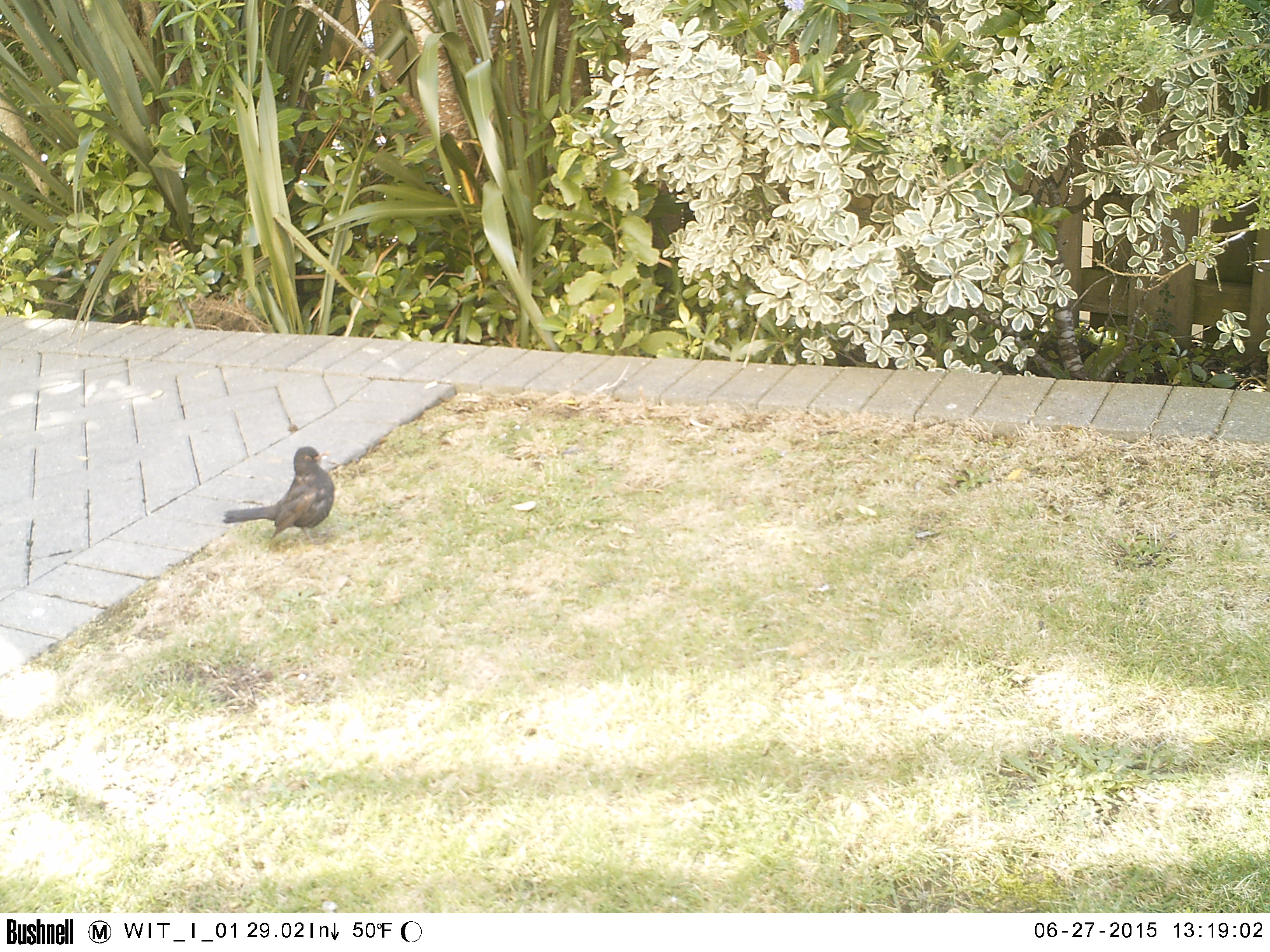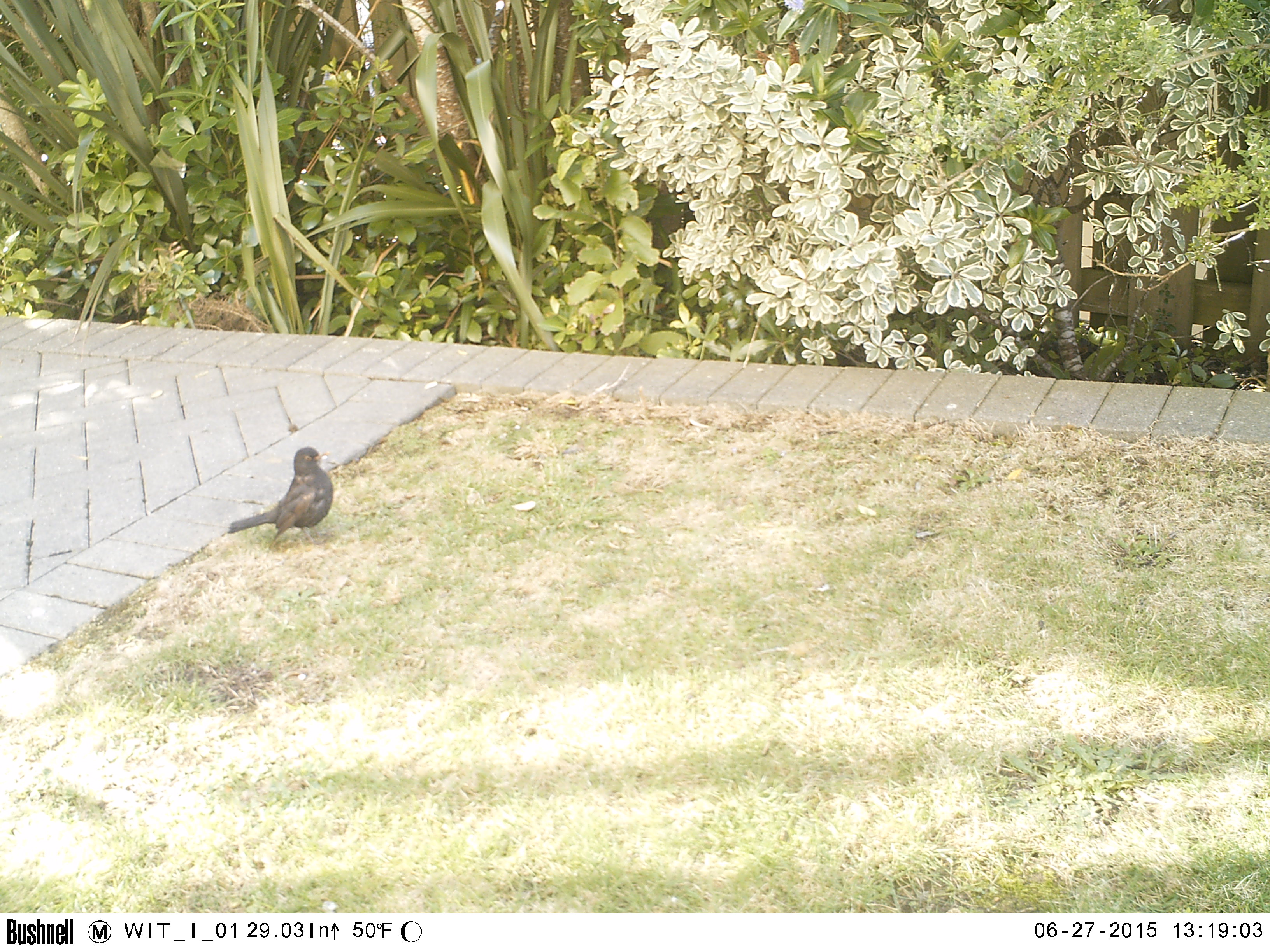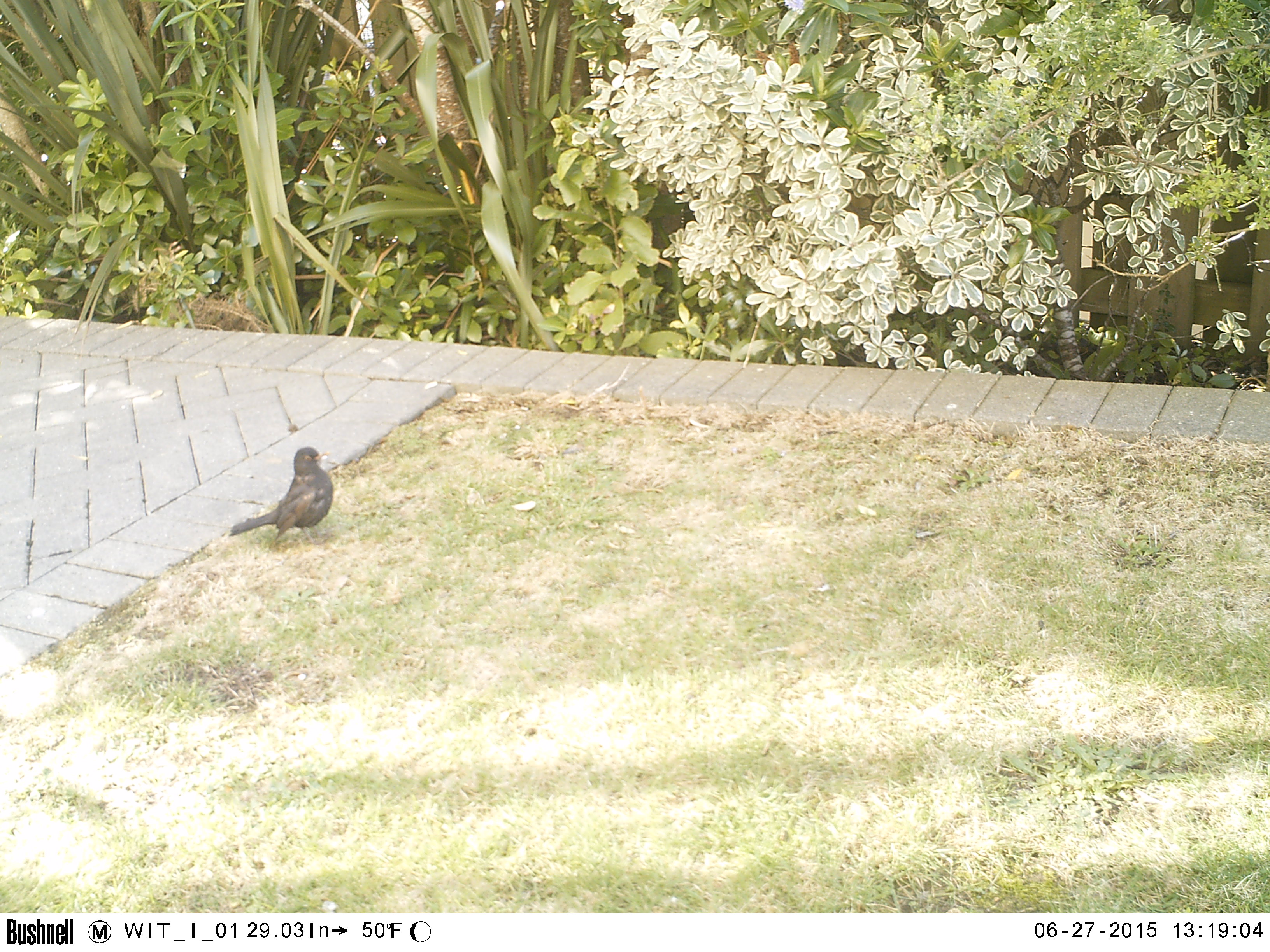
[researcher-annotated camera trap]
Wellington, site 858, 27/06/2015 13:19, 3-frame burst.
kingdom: Animalia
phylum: Chordata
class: Aves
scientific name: Aves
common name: bird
Bird (Aves).